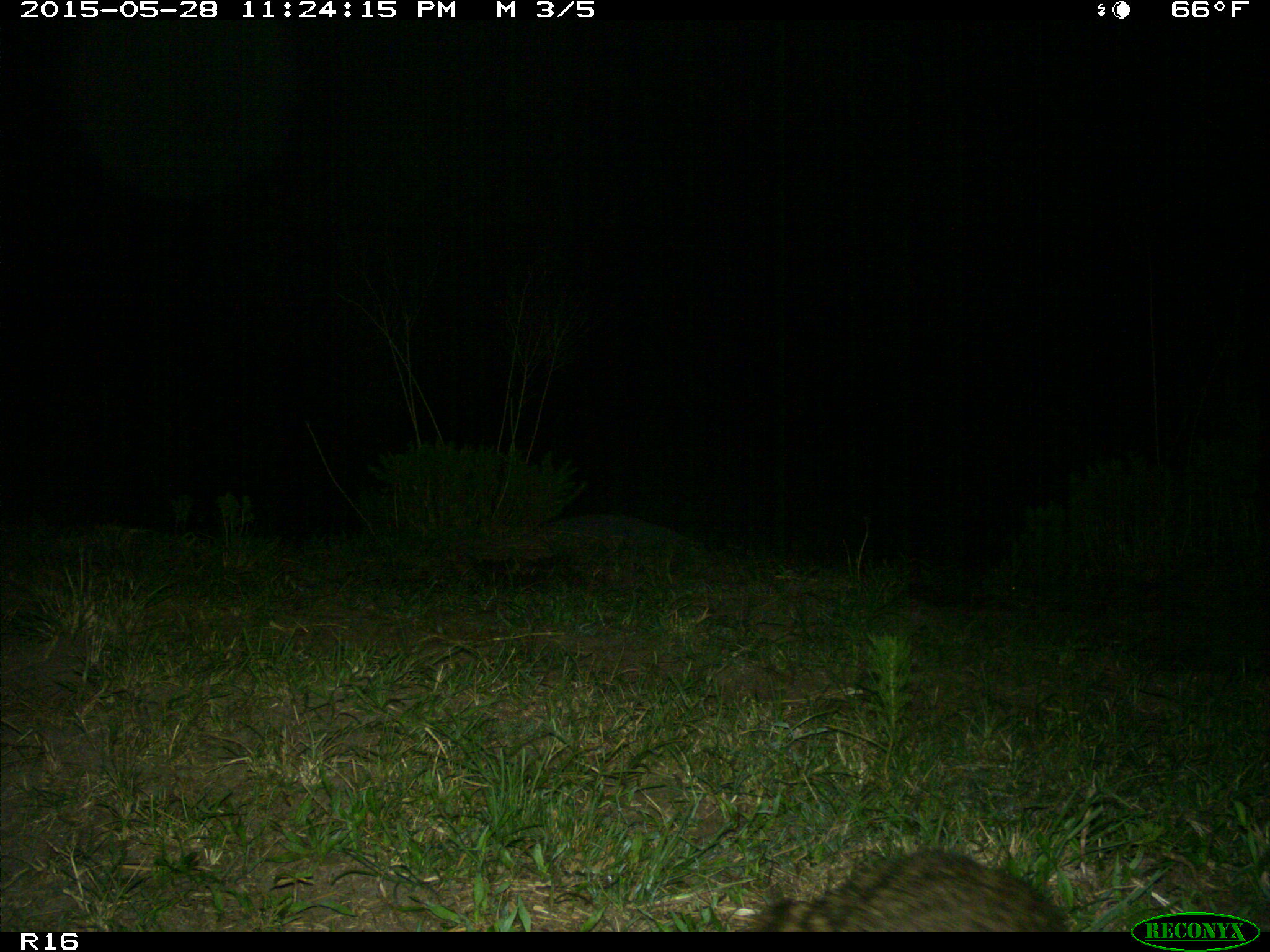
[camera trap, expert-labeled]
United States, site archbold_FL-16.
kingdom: Animalia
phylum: Chordata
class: Mammalia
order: Carnivora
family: Procyonidae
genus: Procyon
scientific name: Procyon lotor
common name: common raccoon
Procyon lotor (common raccoon).